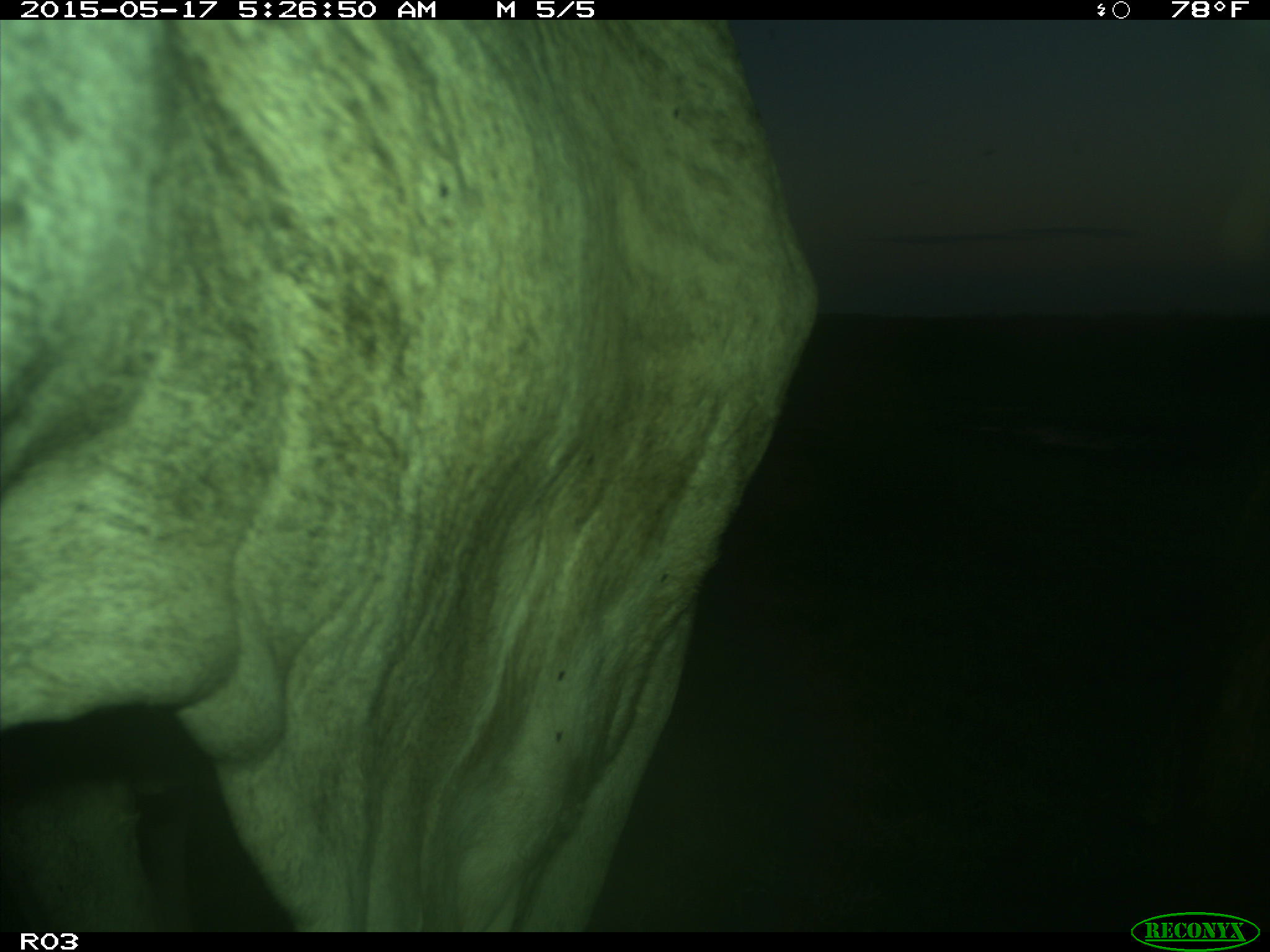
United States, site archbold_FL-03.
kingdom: Animalia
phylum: Chordata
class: Mammalia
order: Artiodactyla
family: Bovidae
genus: Bos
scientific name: Bos taurus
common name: domestic cow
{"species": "Bos taurus (domestic cow)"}